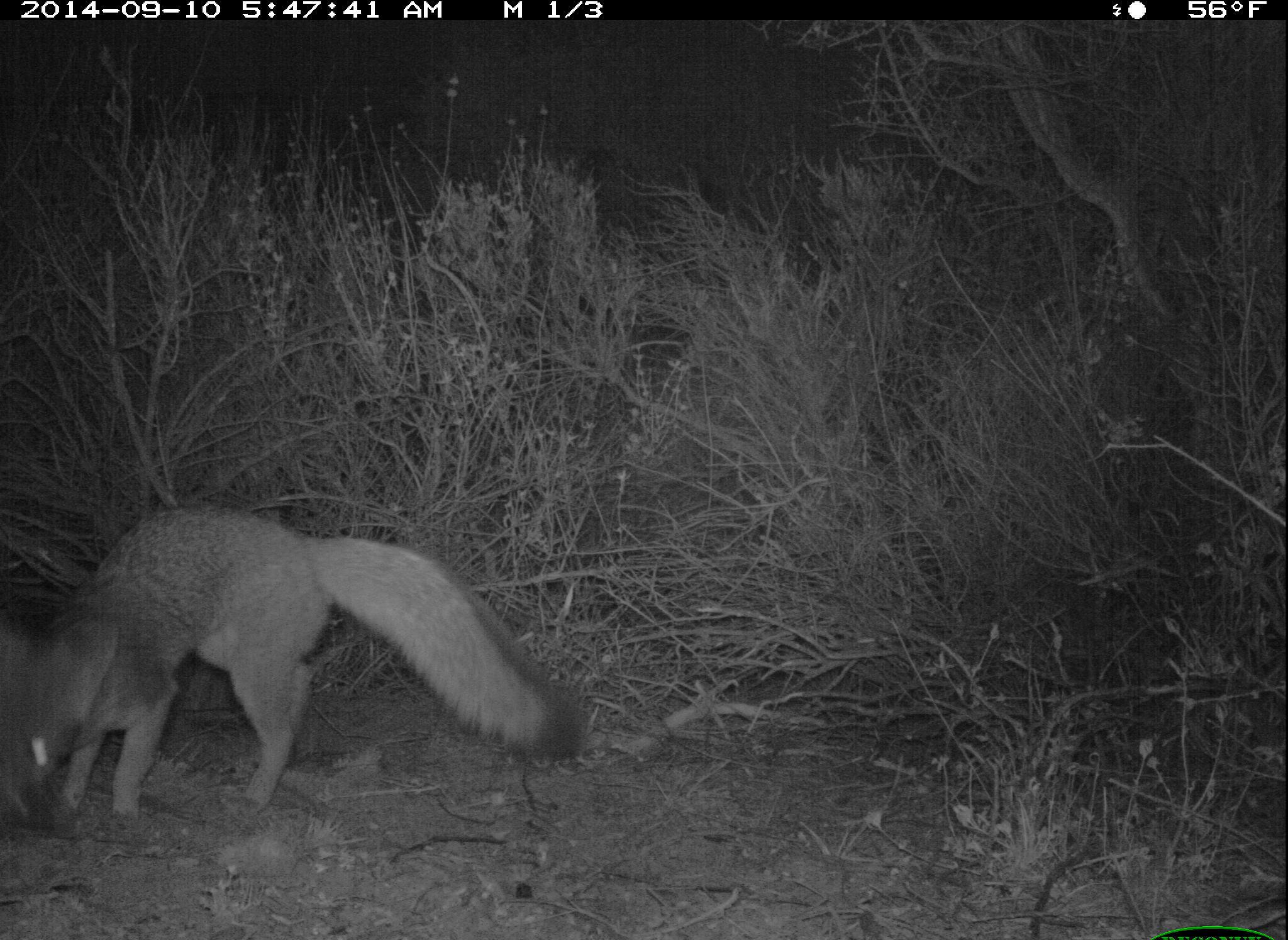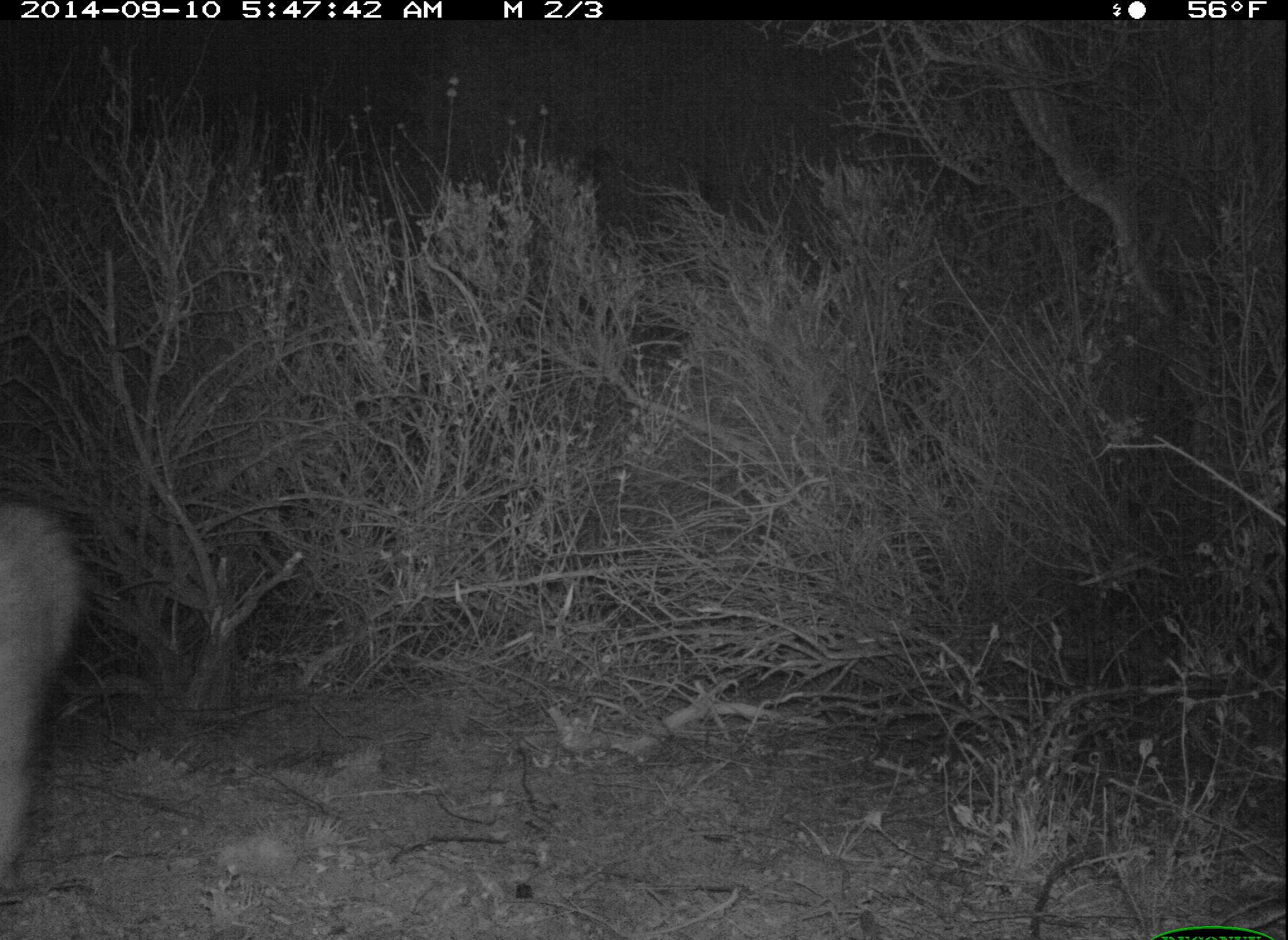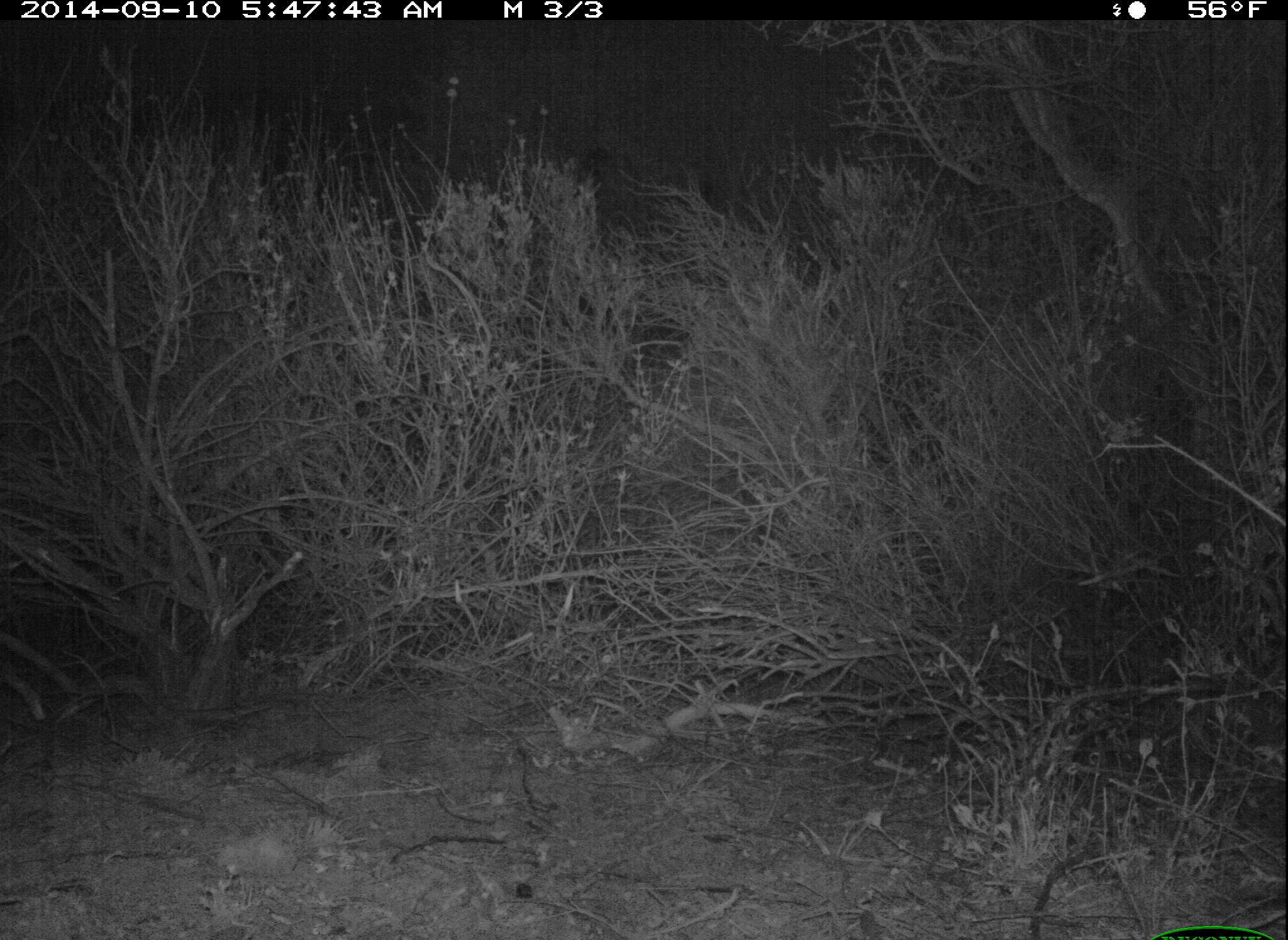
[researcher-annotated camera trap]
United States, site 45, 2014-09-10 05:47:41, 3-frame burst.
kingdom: Animalia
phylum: Chordata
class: Mammalia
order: Carnivora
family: Canidae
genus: Urocyon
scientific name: Urocyon cinereoargenteus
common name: gray fox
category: fox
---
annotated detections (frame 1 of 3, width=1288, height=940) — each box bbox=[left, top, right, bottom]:
fox: bbox=[0, 505, 579, 844]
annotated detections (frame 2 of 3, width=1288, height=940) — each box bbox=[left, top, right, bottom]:
fox: bbox=[0, 493, 86, 885]